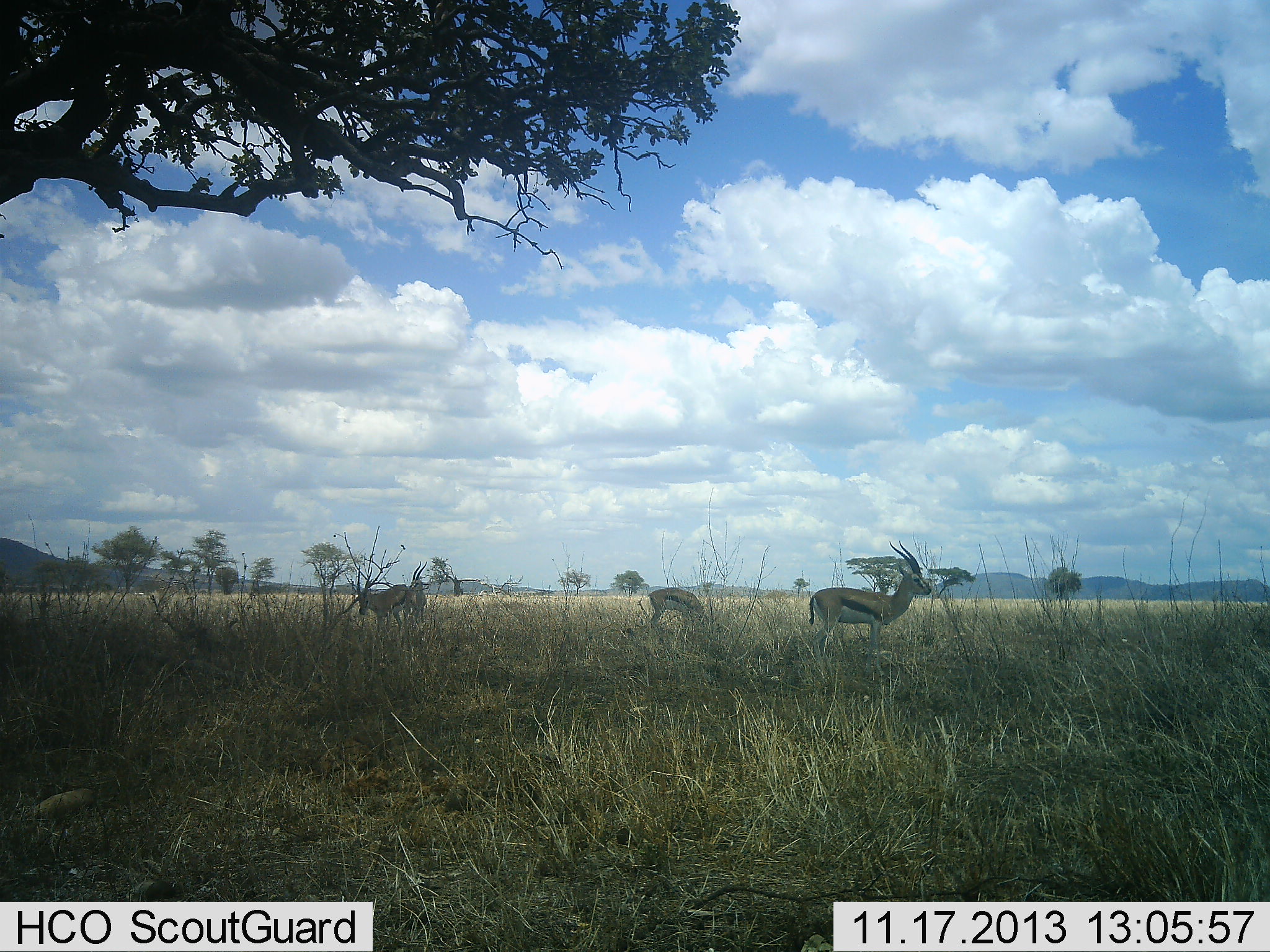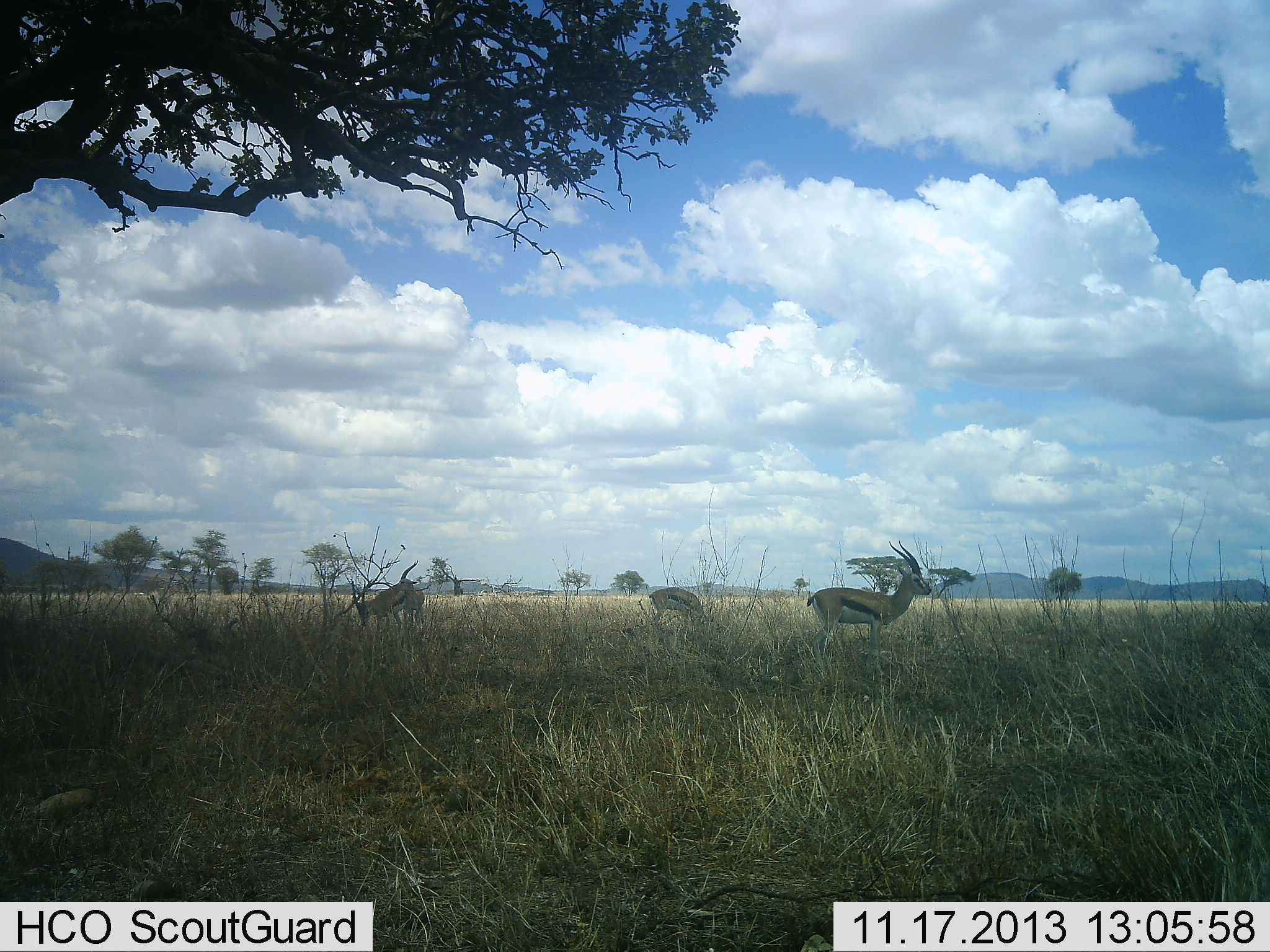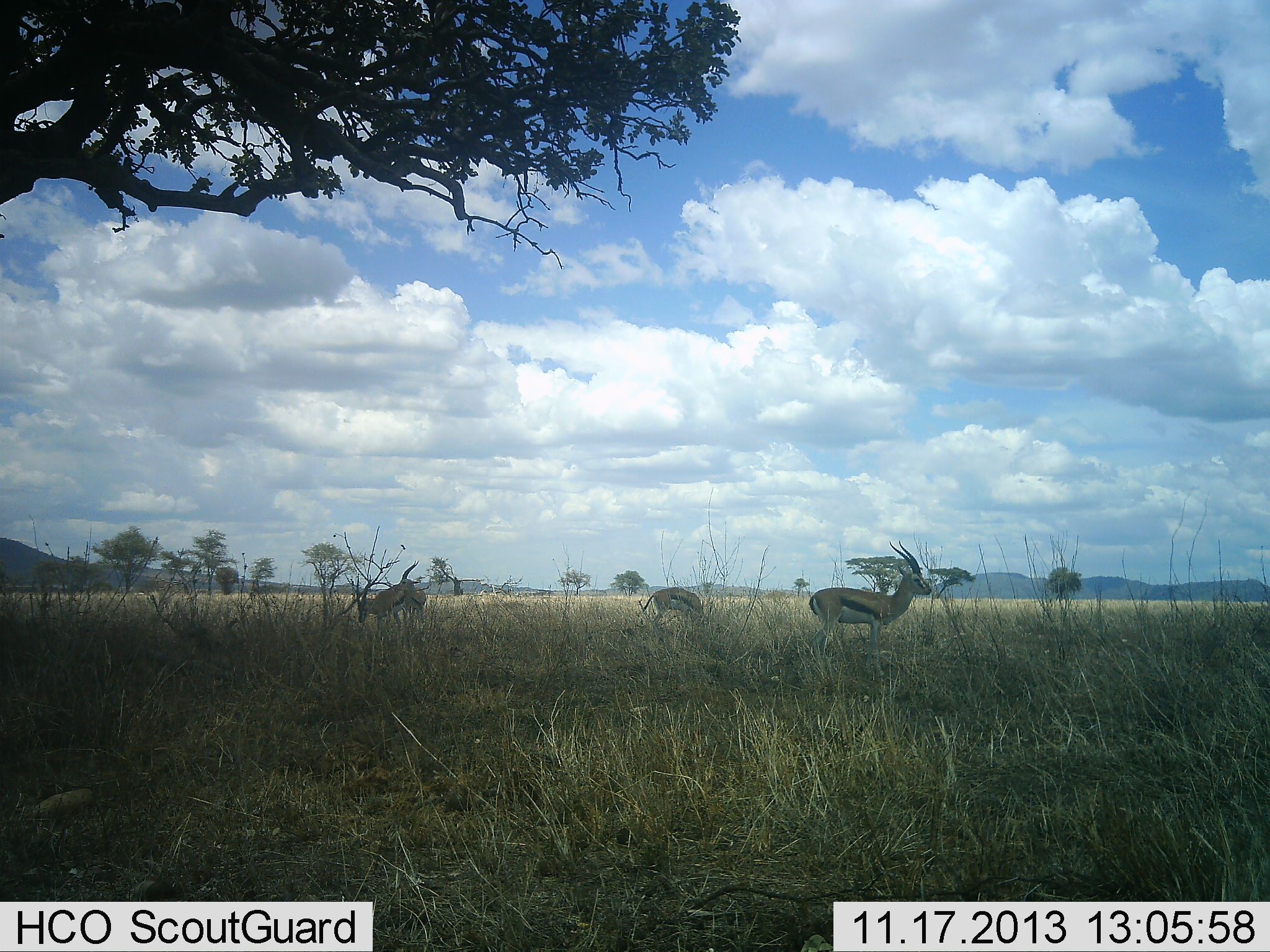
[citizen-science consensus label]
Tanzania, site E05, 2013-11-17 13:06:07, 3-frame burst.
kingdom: Animalia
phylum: Chordata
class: Mammalia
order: Artiodactyla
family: Bovidae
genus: Eudorcas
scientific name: Eudorcas thomsonii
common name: thomson's gazelle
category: gazellethomsons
Gazellethomsons (thomson's gazelle) (Eudorcas thomsonii), count 3. Behavior (volunteer vote fractions): standing 81%, resting 6%, moving 2%, interacting 0%. Young present (vote fraction): 4%. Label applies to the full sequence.